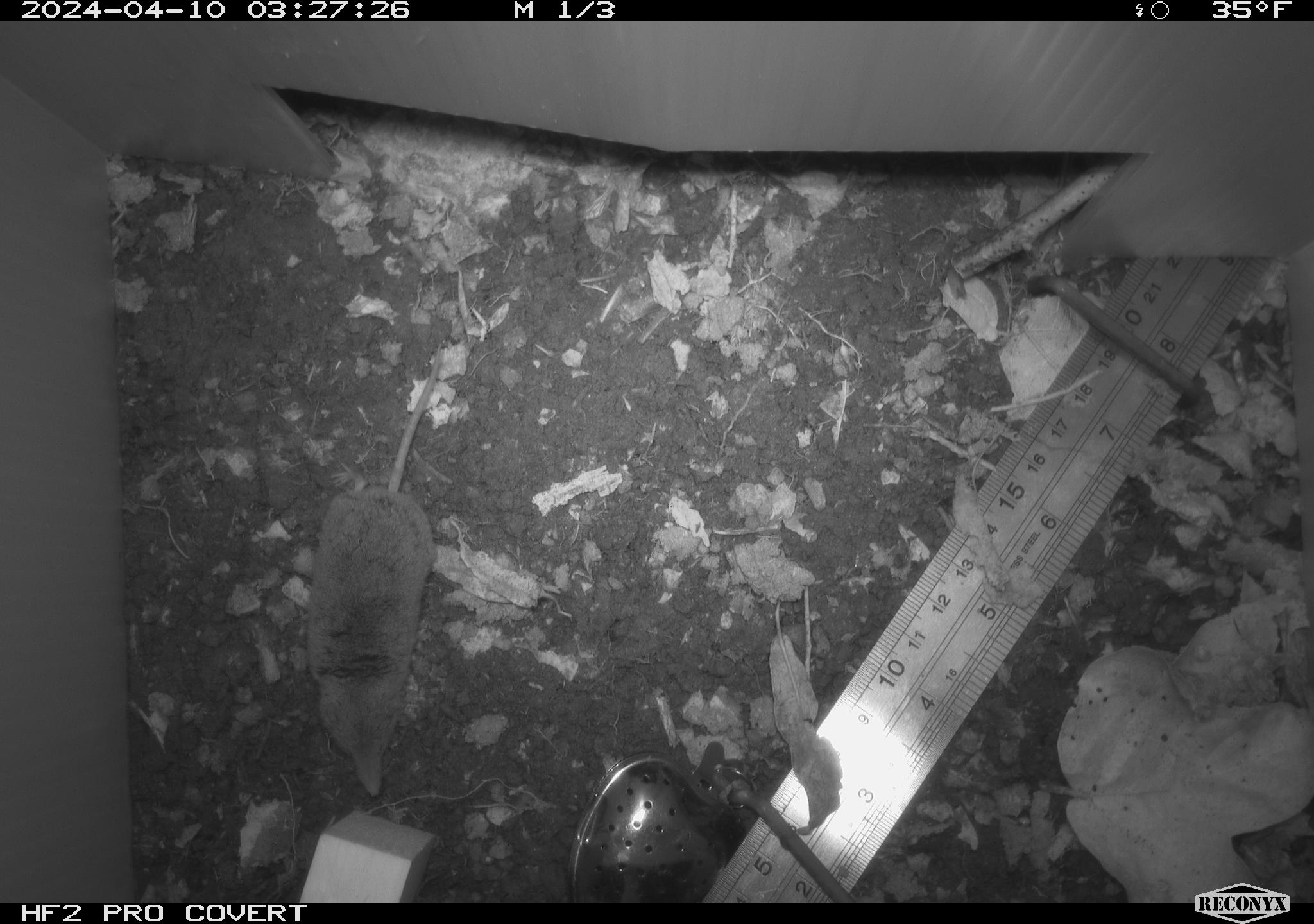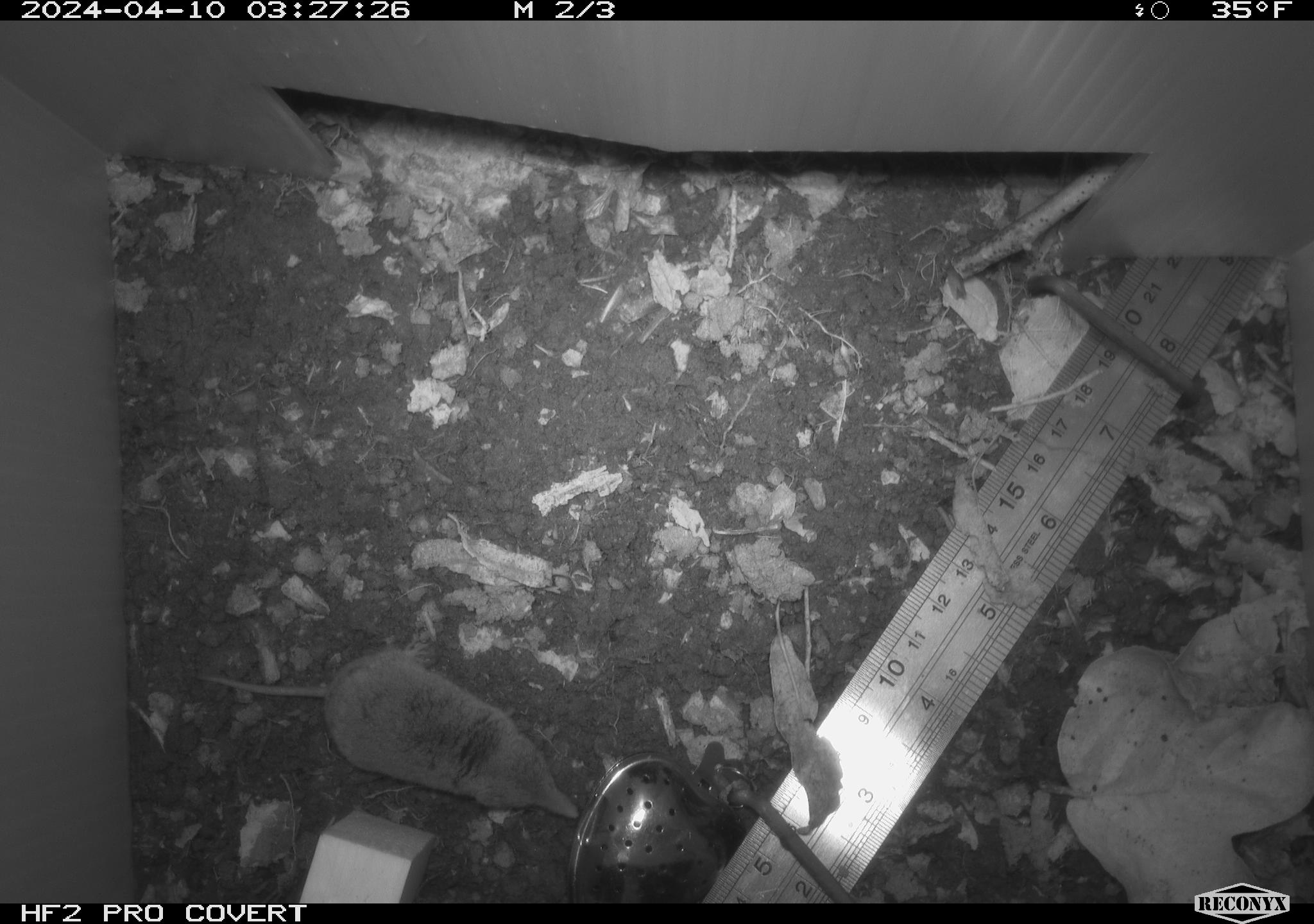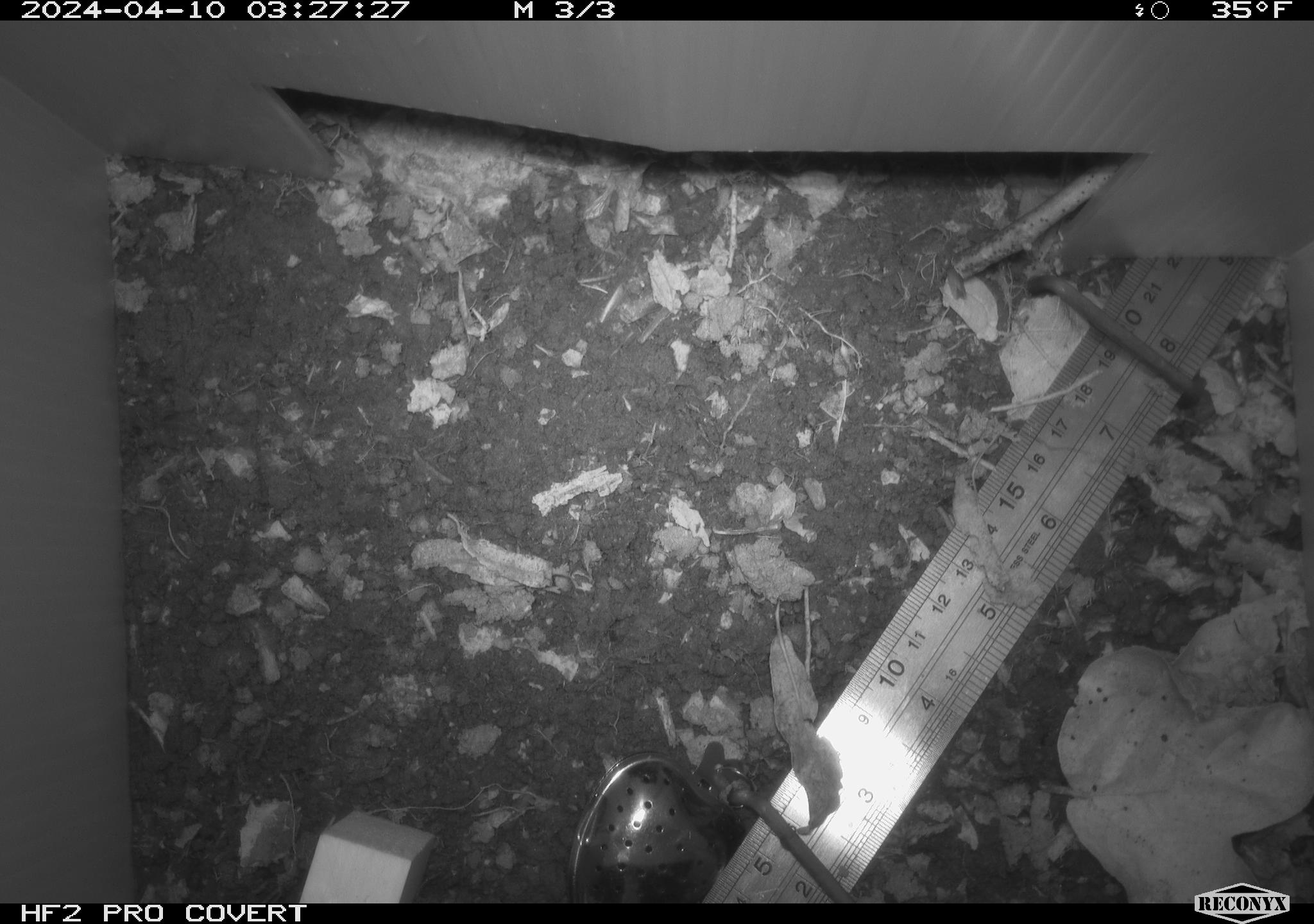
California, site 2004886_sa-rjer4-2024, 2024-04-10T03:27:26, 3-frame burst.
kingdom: Animalia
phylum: Chordata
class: Mammalia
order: Eulipotyphla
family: Soricidae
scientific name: Soricidae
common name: shrews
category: soricidae family